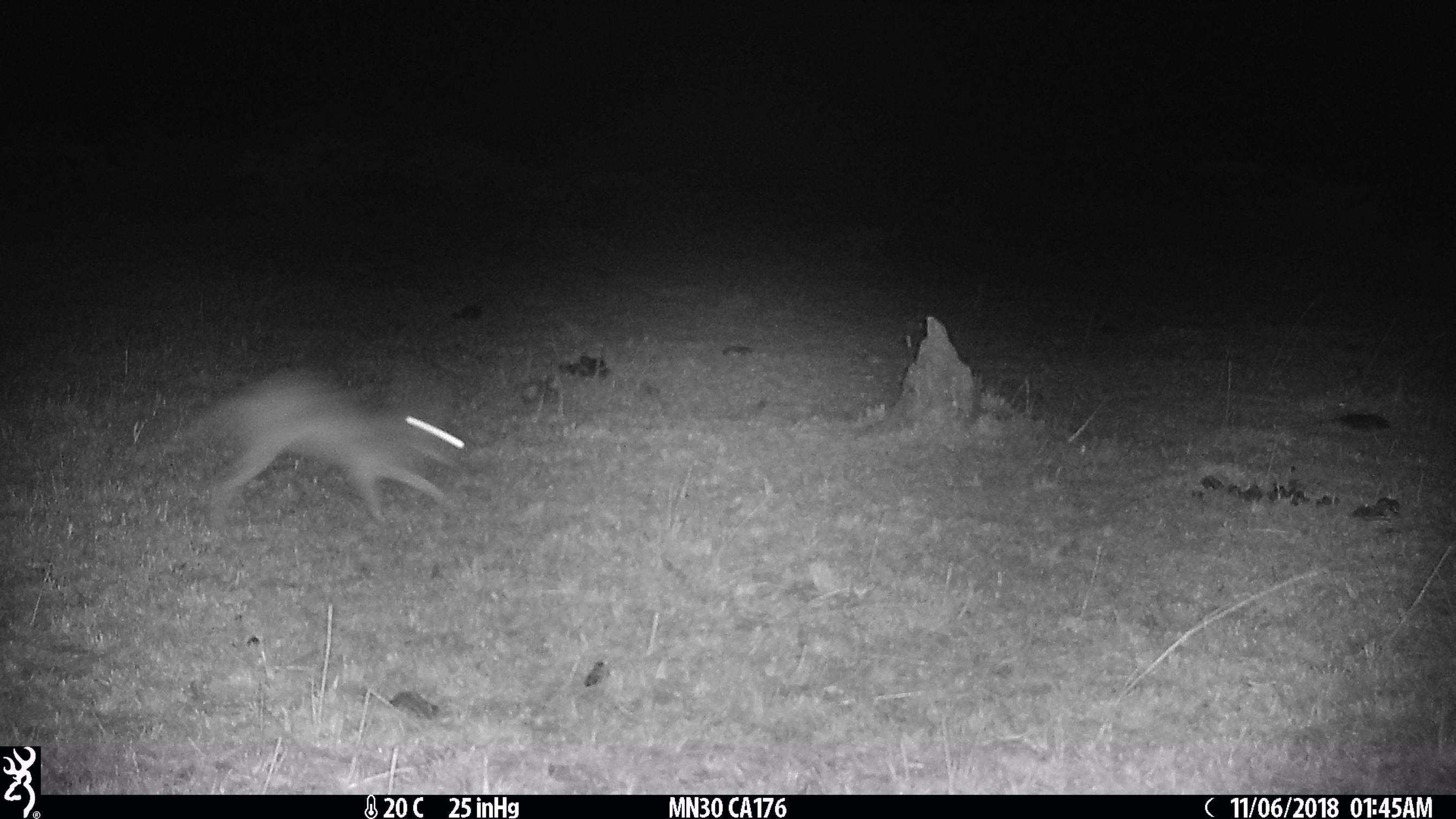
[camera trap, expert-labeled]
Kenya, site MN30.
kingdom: Animalia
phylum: Chordata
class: Mammalia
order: Lagomorpha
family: Leporidae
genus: Lepus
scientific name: Lepus capensis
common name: cape hare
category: hare